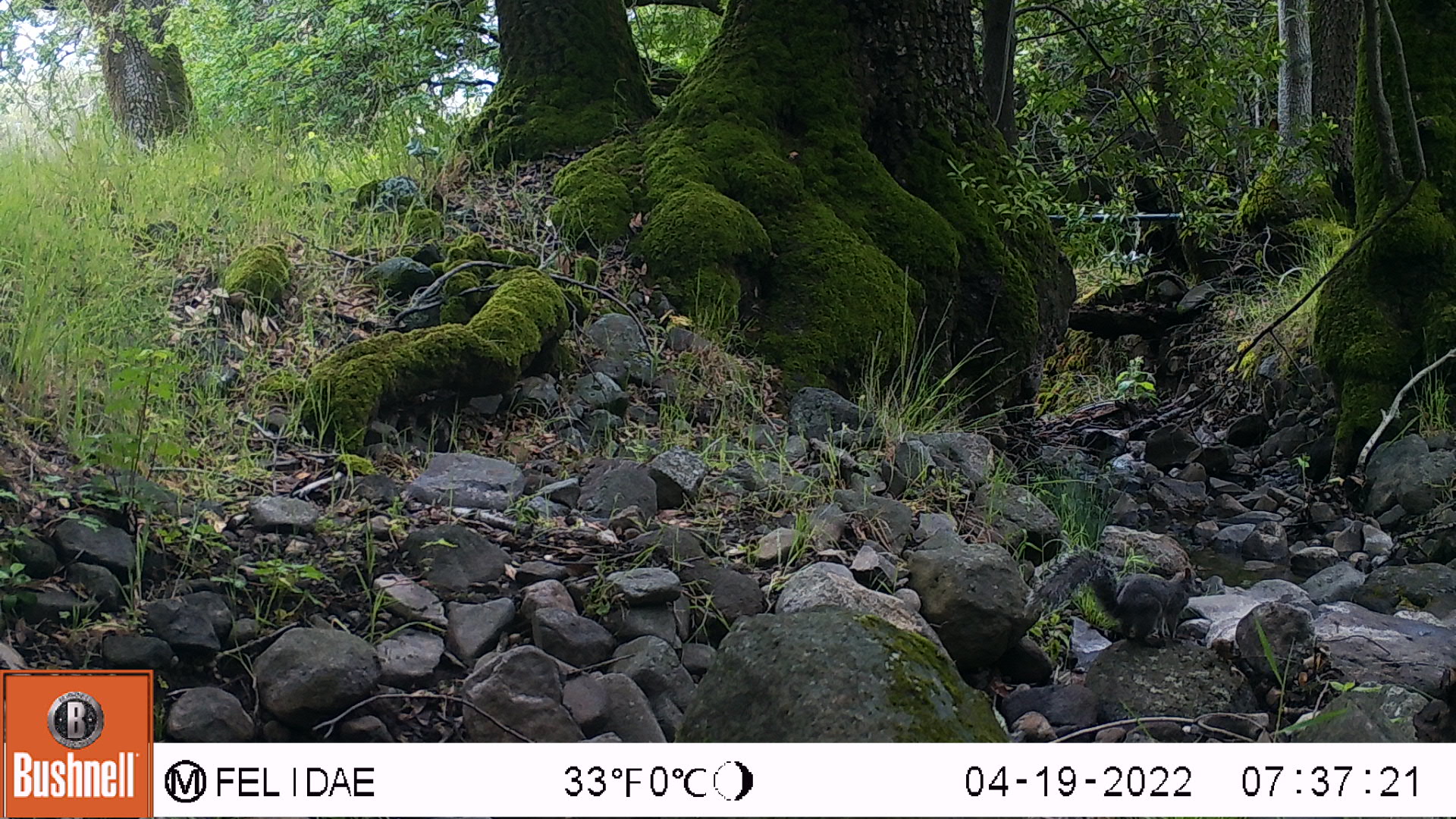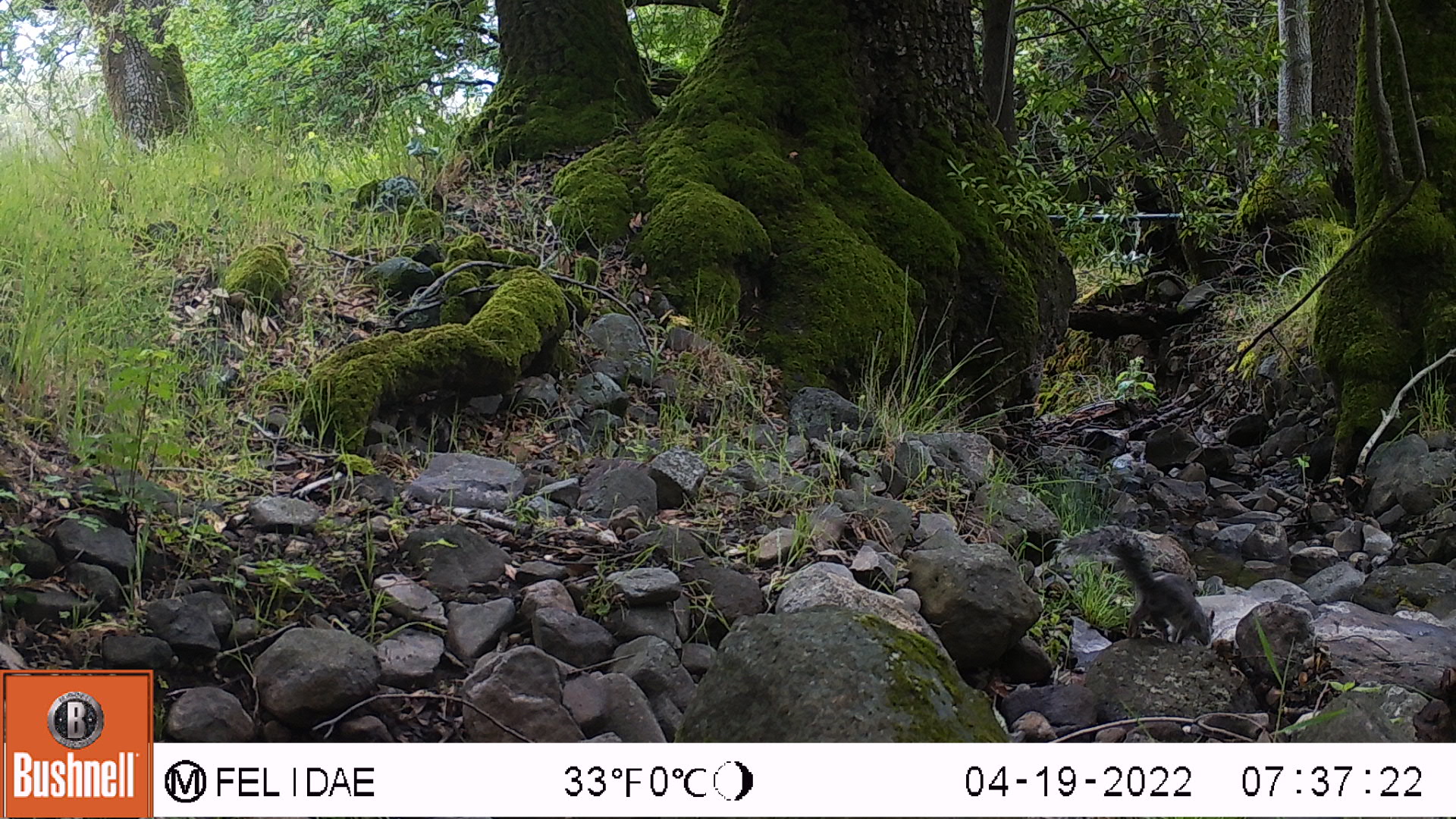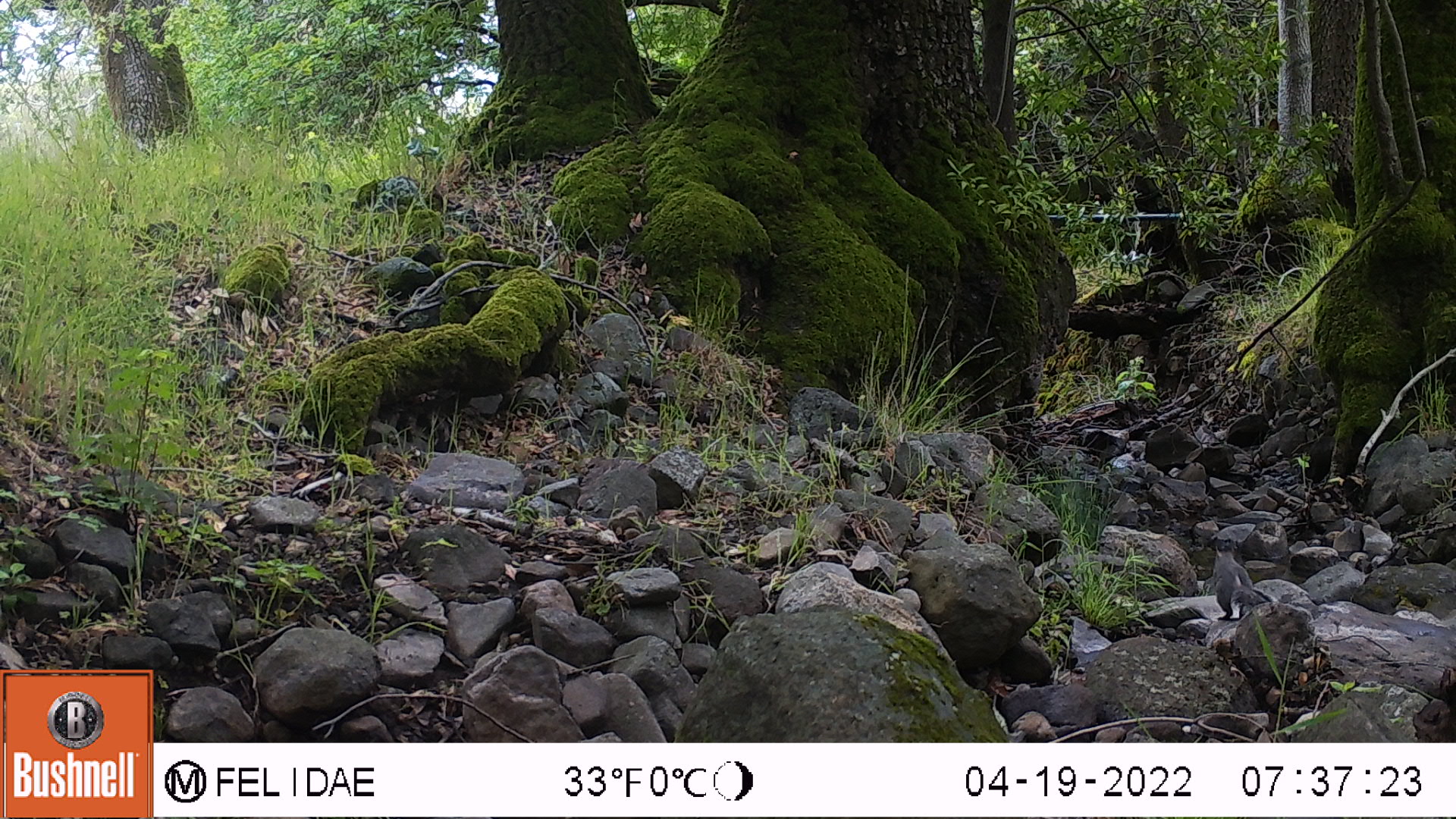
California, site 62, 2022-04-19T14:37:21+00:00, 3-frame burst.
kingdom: Animalia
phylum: Chordata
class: Mammalia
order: Rodentia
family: Sciuridae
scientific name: Sciuridae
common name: squirrel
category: unknown squirrel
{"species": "unknown squirrel (squirrel) (Sciuridae)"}